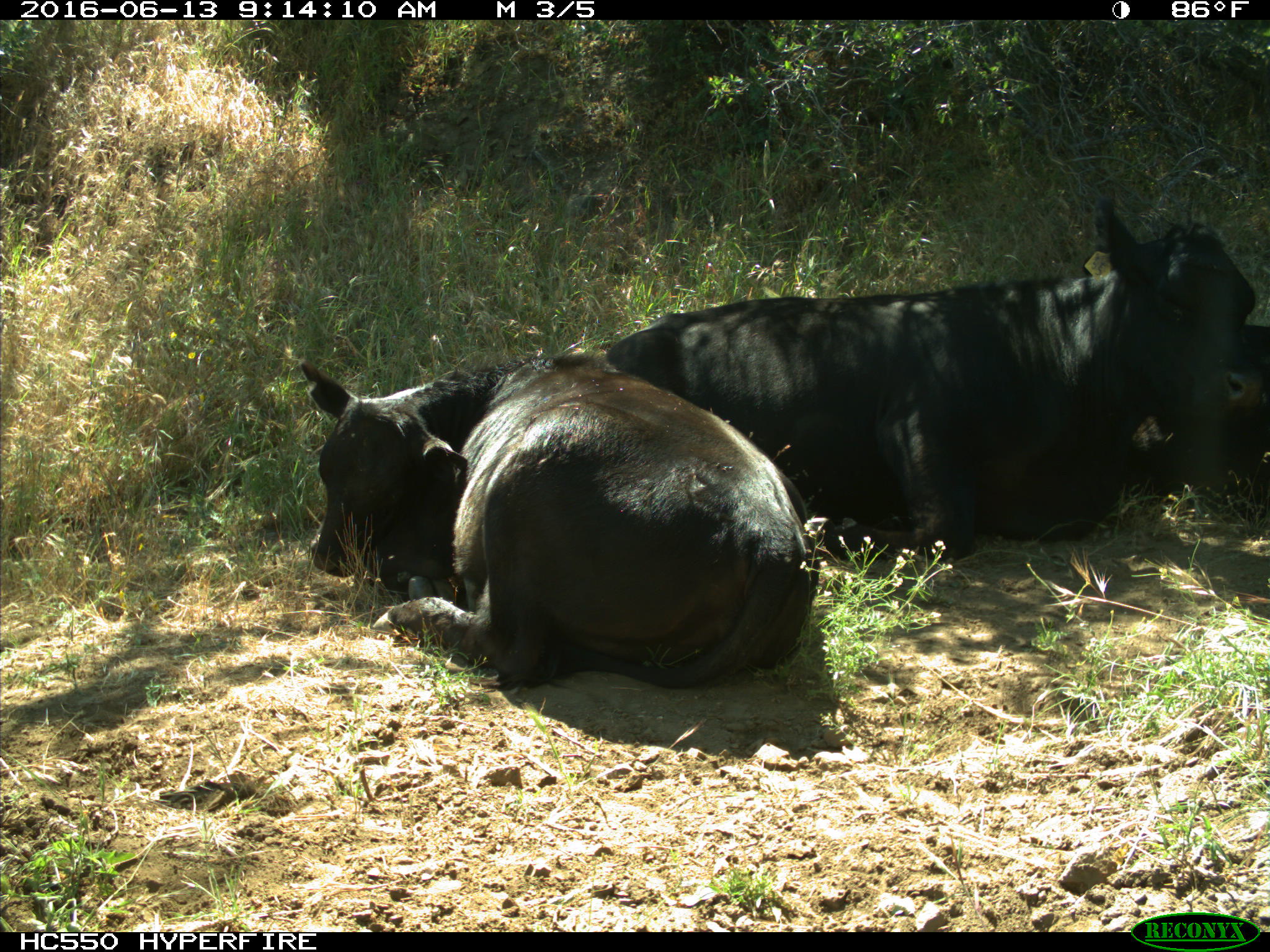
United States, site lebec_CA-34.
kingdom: Animalia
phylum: Chordata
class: Mammalia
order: Artiodactyla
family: Bovidae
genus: Bos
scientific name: Bos taurus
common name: domestic cow